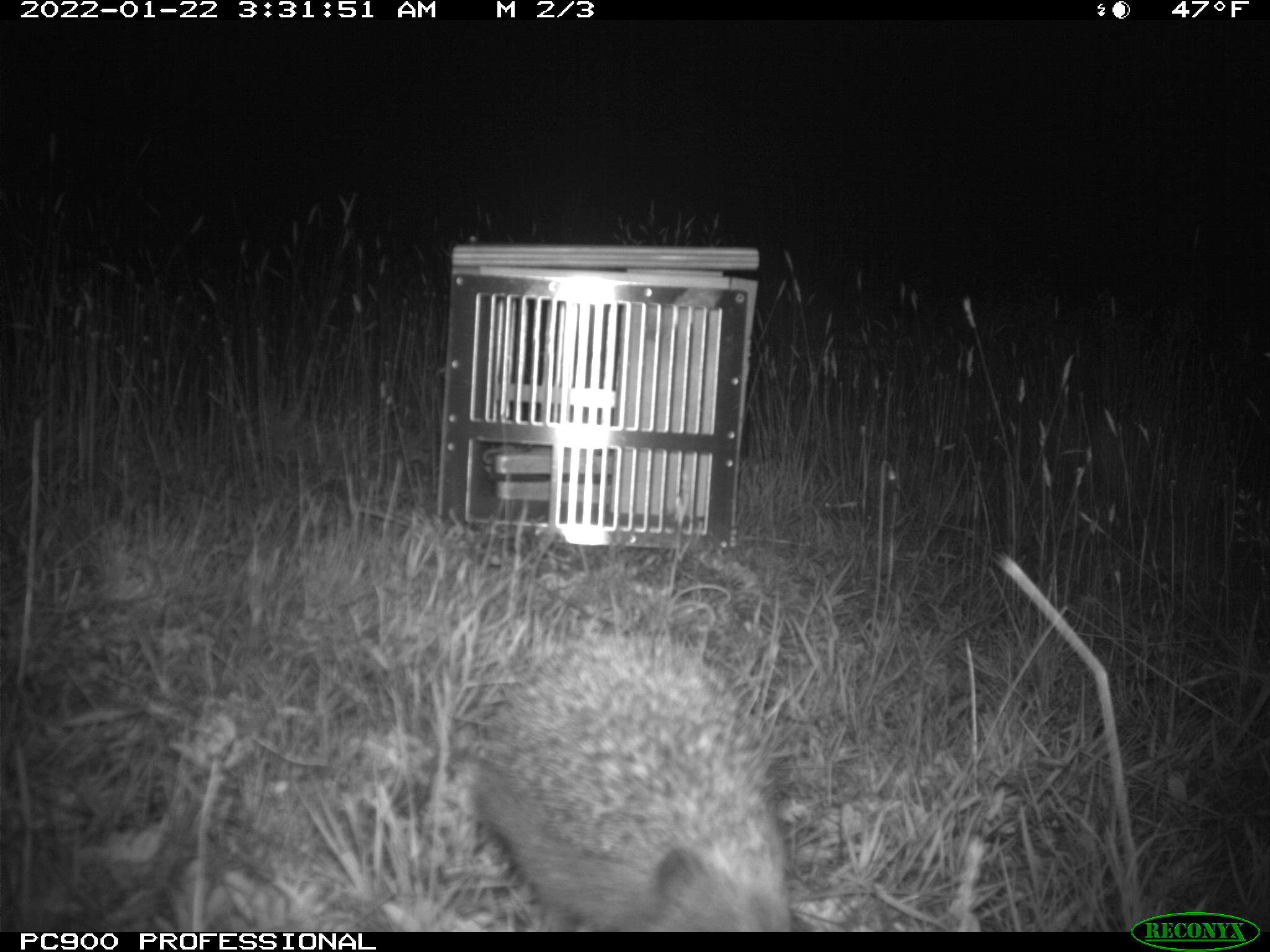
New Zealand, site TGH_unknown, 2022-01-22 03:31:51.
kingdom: Animalia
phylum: Chordata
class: Mammalia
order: Eulipotyphla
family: Erinaceidae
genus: Erinaceus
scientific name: Erinaceus europaeus europaeus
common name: european hedgehog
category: hedgehog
Hedgehog (european hedgehog) (Erinaceus europaeus europaeus).